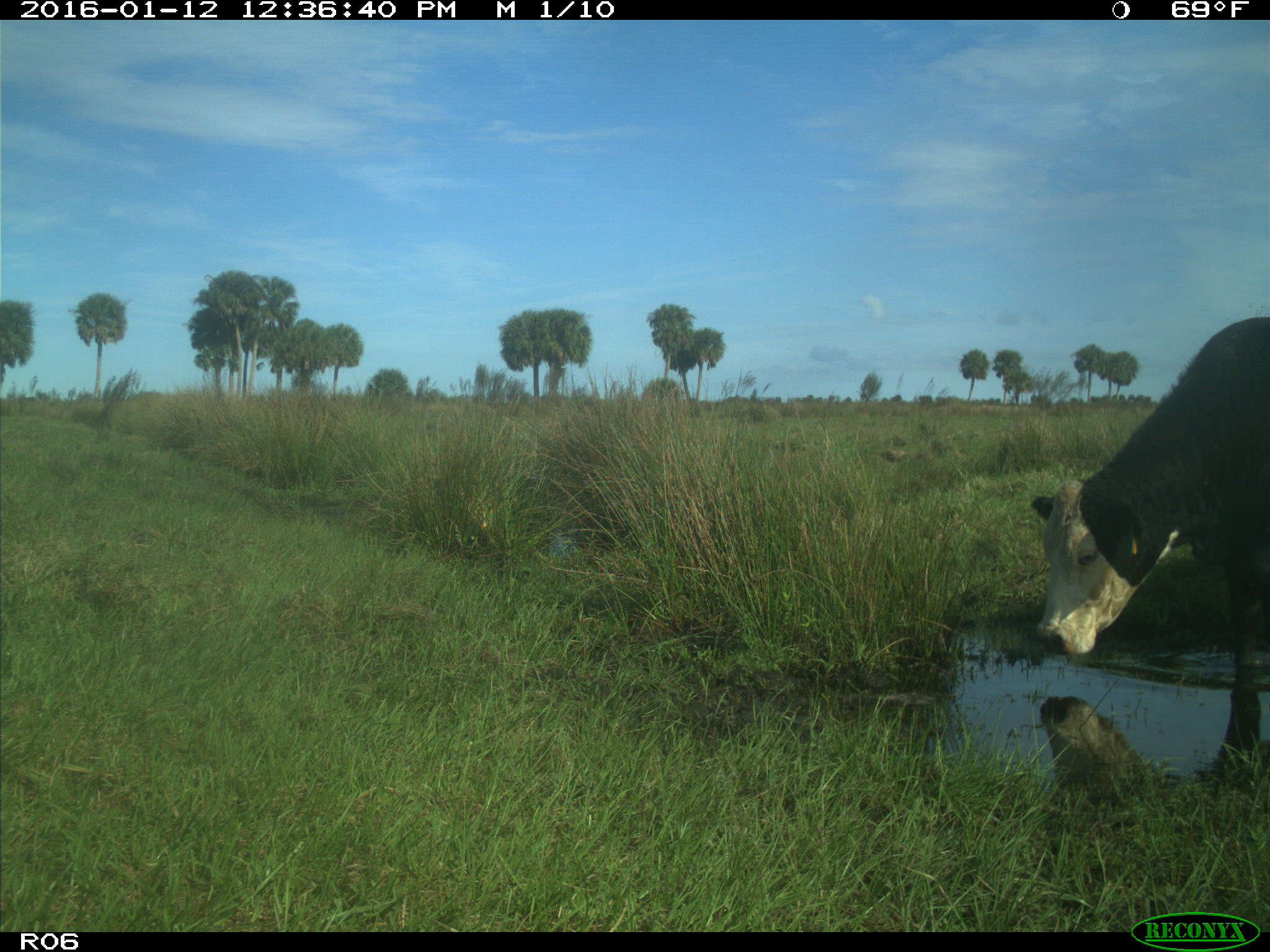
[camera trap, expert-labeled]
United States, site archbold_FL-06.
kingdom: Animalia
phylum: Chordata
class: Mammalia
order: Artiodactyla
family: Bovidae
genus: Bos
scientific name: Bos taurus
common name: domestic cow